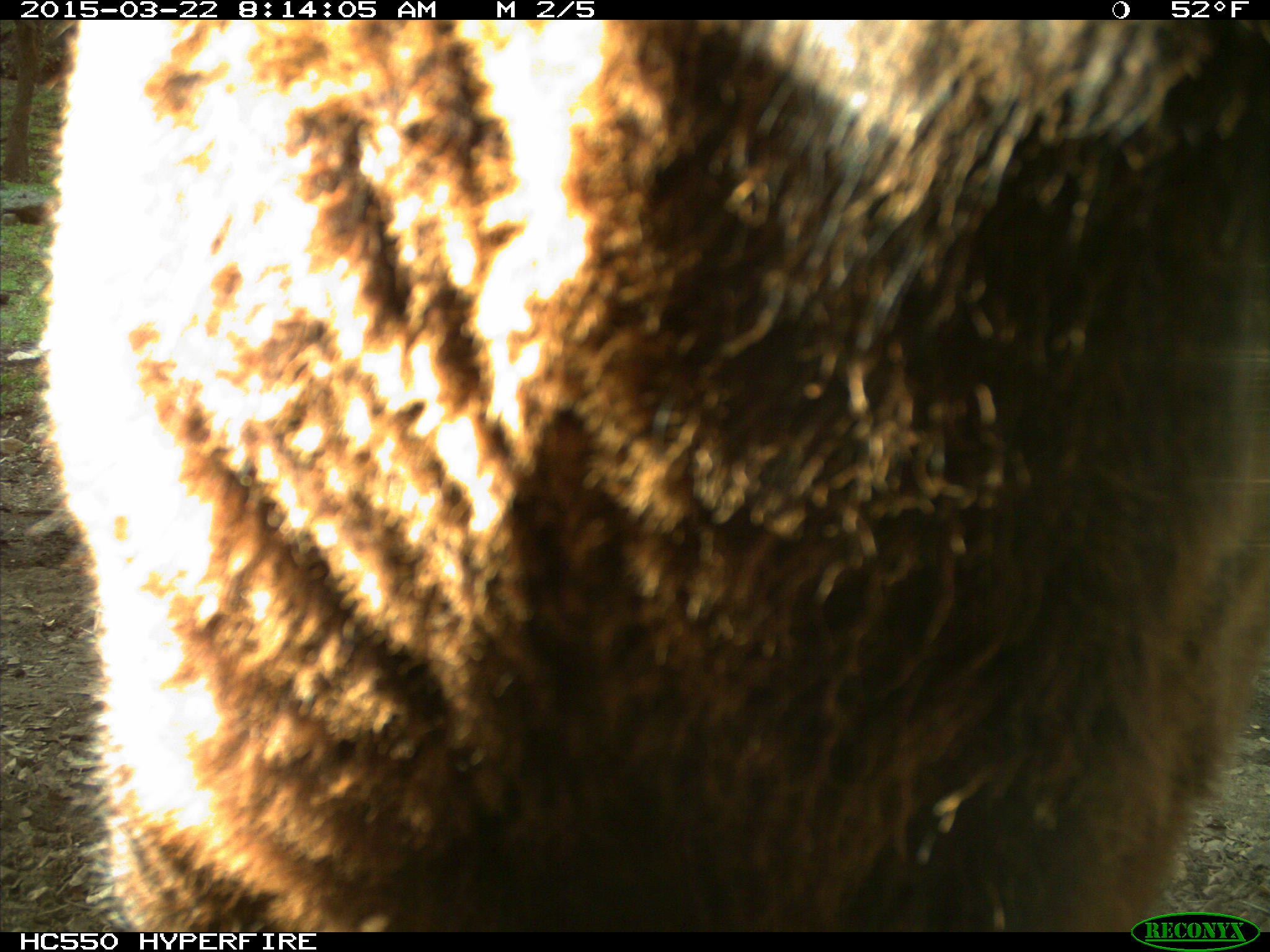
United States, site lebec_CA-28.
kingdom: Animalia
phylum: Chordata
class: Mammalia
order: Artiodactyla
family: Bovidae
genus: Bos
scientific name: Bos taurus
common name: domestic cow